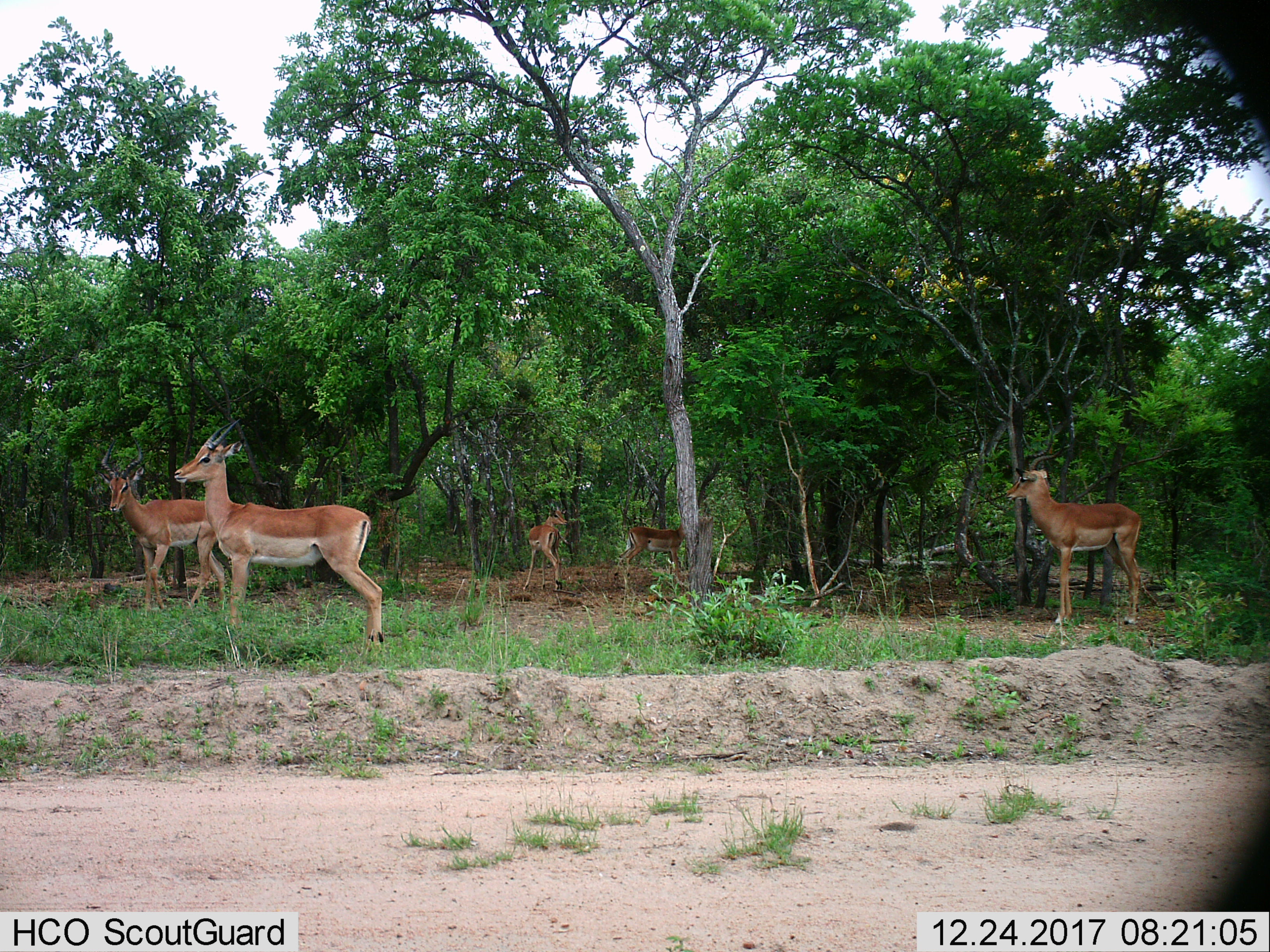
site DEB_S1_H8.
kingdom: Animalia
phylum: Chordata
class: Mammalia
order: Artiodactyla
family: Bovidae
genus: Aepyceros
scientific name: Aepyceros melampus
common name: impala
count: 5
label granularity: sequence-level